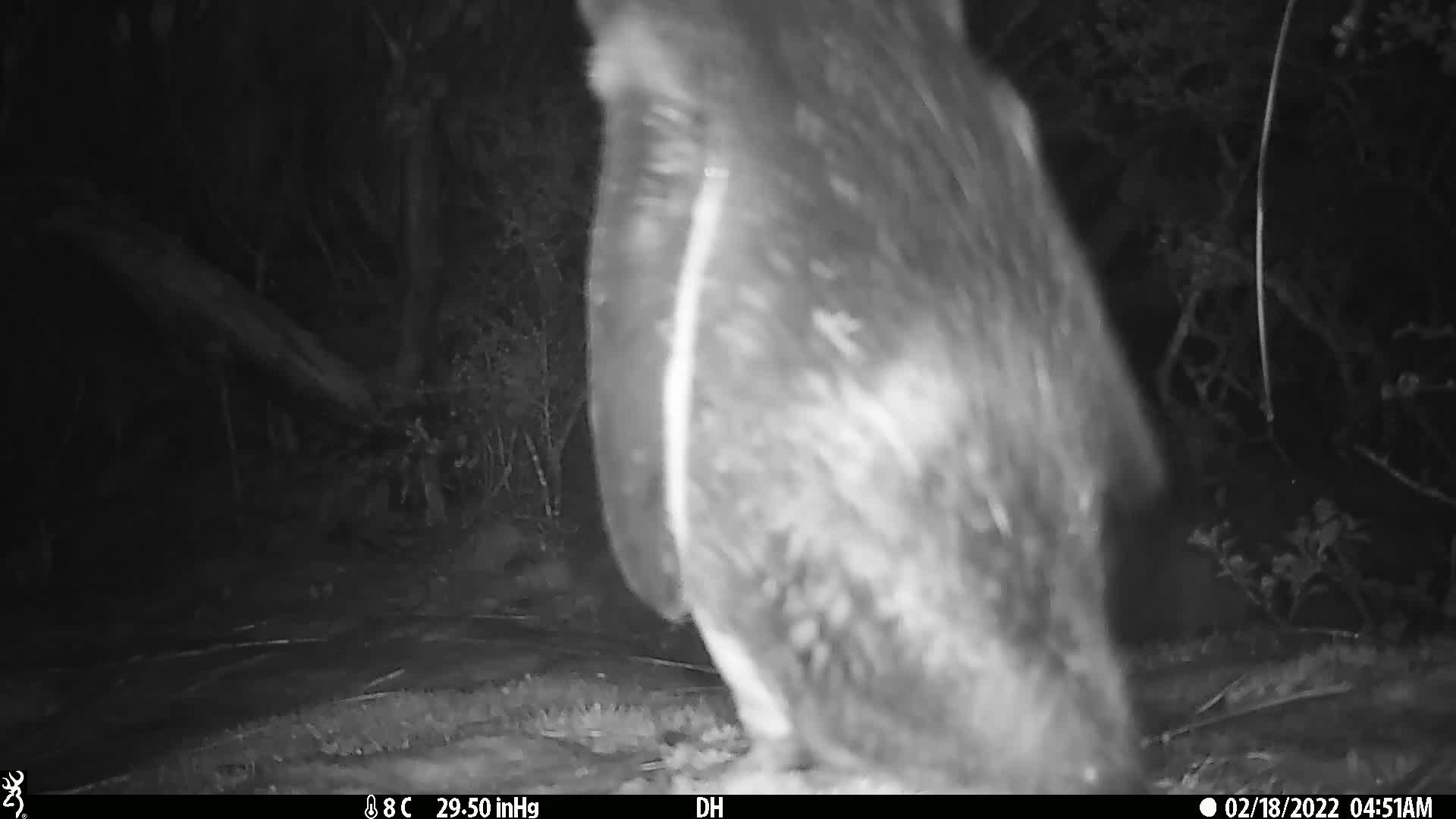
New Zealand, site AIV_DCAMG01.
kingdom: Animalia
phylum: Chordata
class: Aves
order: Sphenisciformes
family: Spheniscidae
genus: Megadyptes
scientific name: Megadyptes antipodes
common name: yellow-eyed penguin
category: yellow eyed penguin